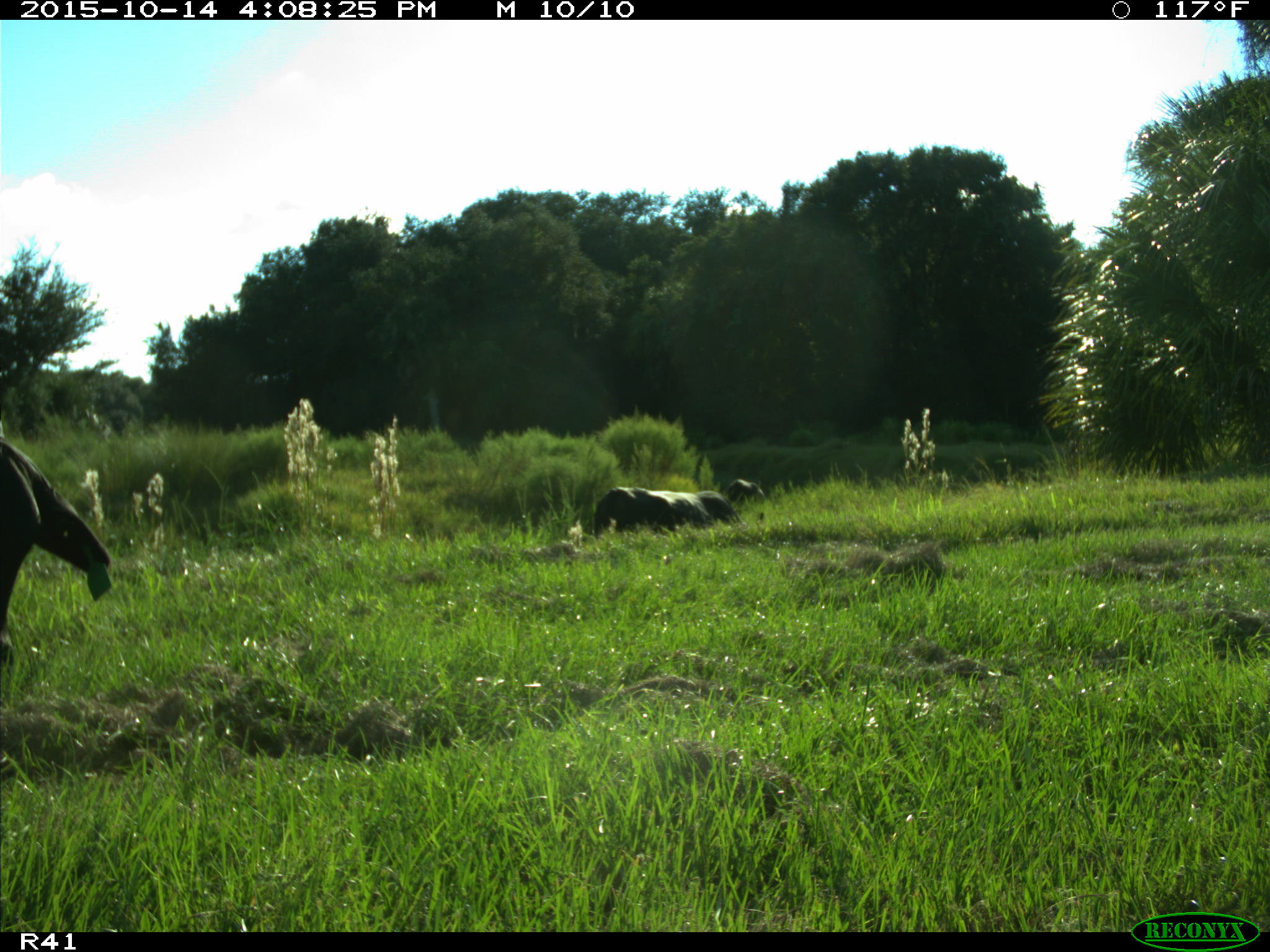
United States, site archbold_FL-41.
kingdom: Animalia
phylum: Chordata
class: Mammalia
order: Artiodactyla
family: Bovidae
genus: Bos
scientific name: Bos taurus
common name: domestic cow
Bos taurus (domestic cow).